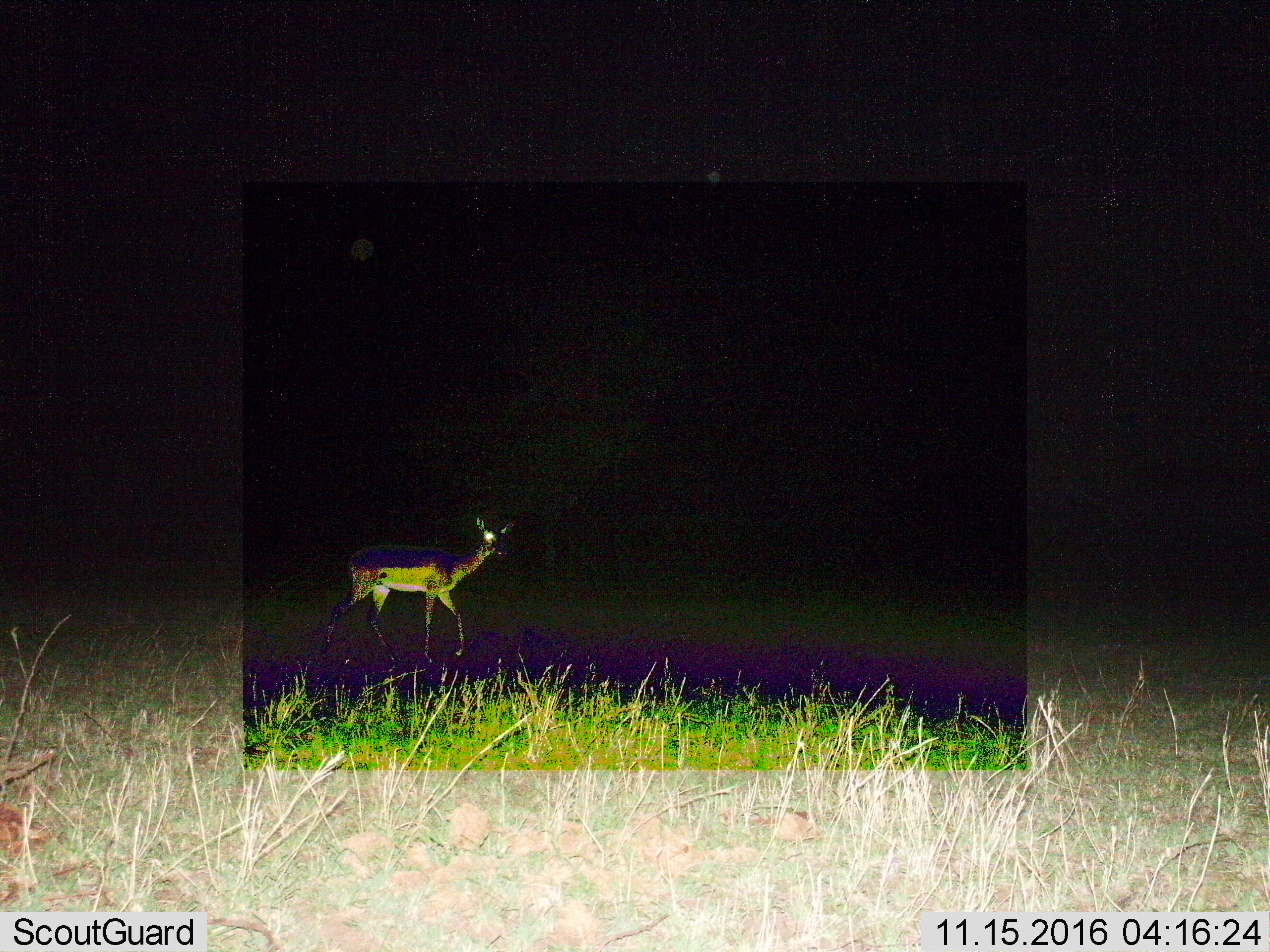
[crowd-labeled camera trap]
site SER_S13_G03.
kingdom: Animalia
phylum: Chordata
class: Mammalia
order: Artiodactyla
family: Bovidae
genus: Aepyceros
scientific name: Aepyceros melampus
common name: impala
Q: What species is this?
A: Impala (Aepyceros melampus).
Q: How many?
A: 1.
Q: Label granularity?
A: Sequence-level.